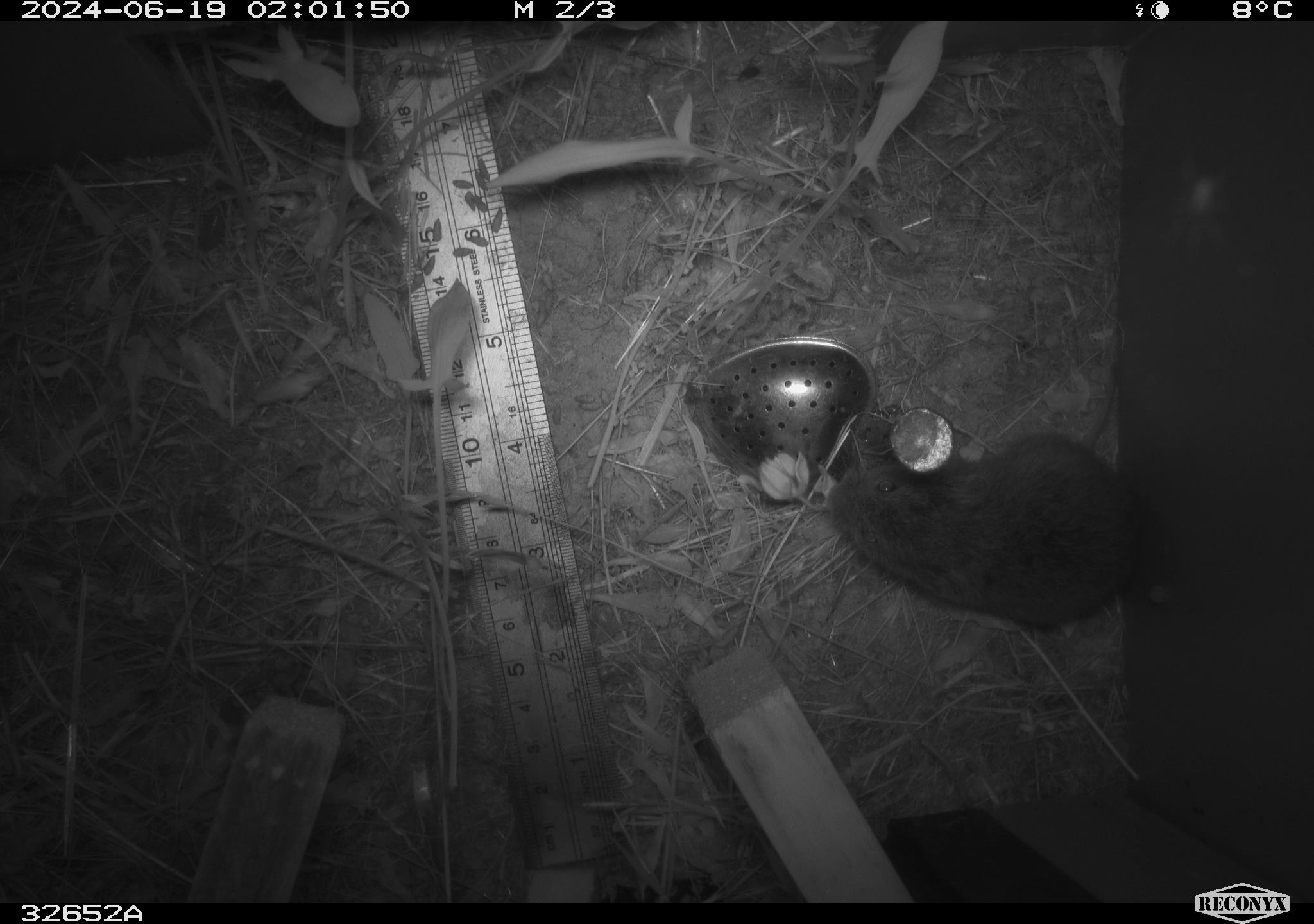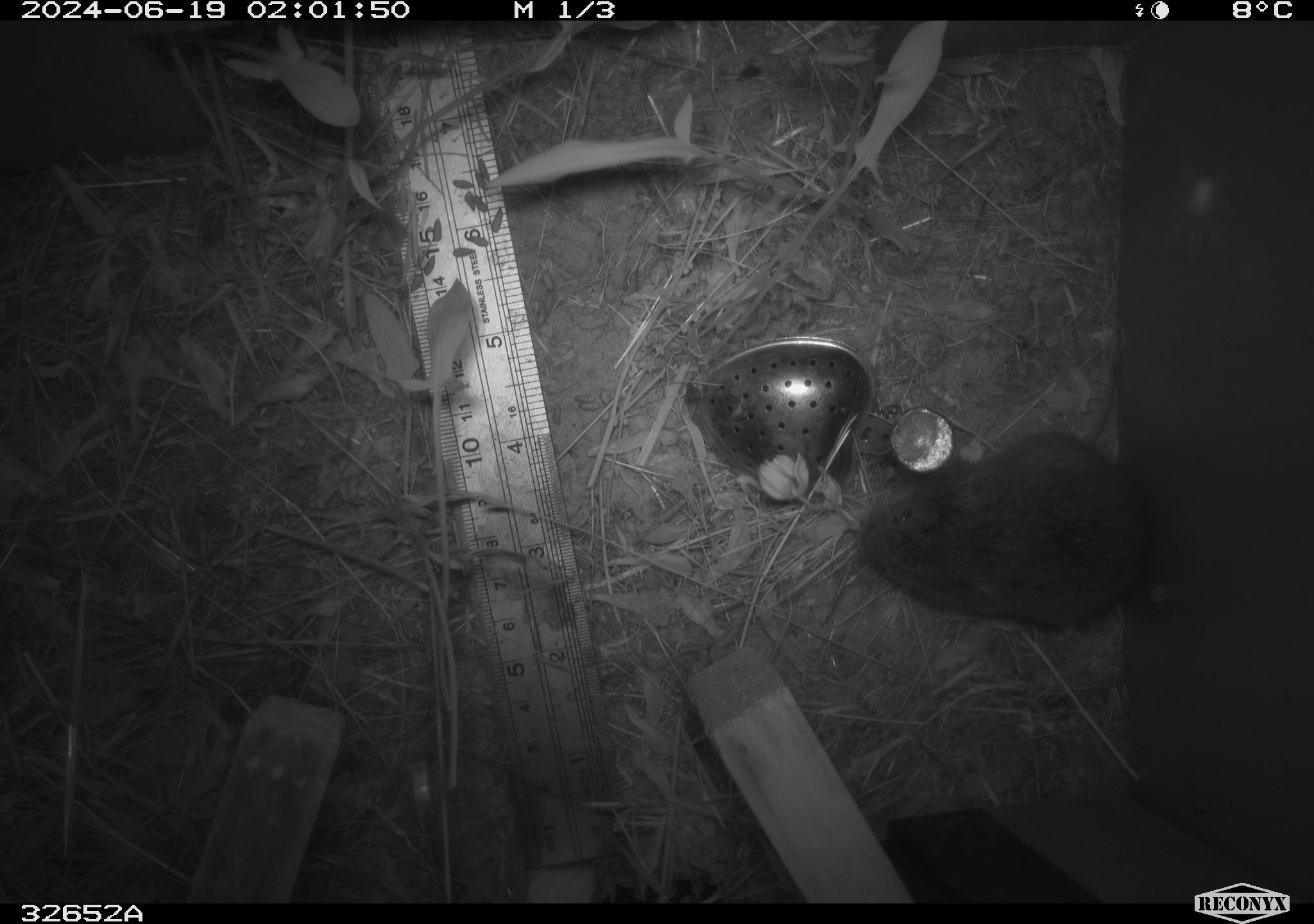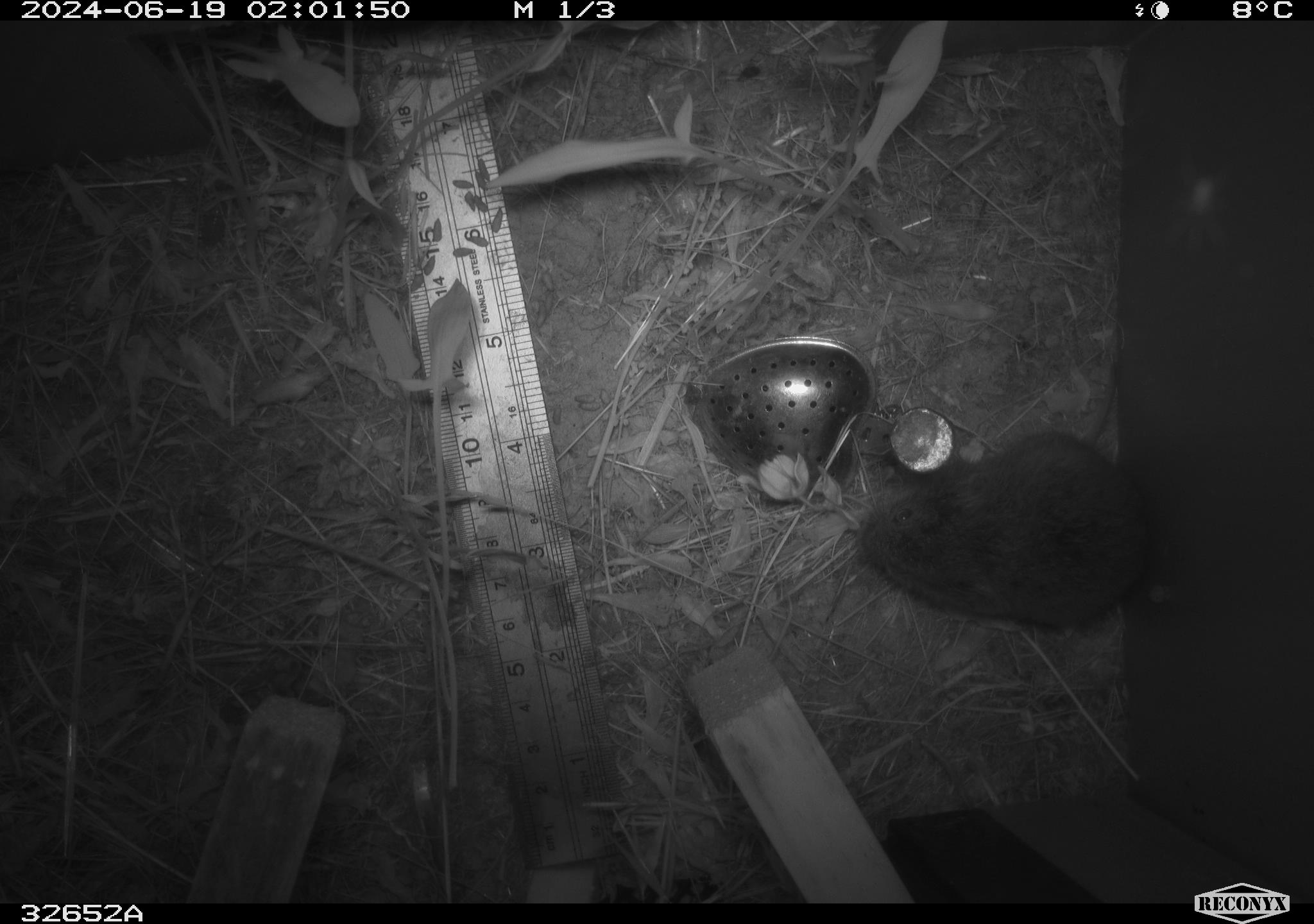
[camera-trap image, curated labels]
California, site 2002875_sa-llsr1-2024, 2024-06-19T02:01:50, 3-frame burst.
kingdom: Animalia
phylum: Chordata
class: Mammalia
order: Rodentia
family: Cricetidae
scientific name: Arvicolinae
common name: voles, lemmings, and muskrats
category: arvicolinae subfamily